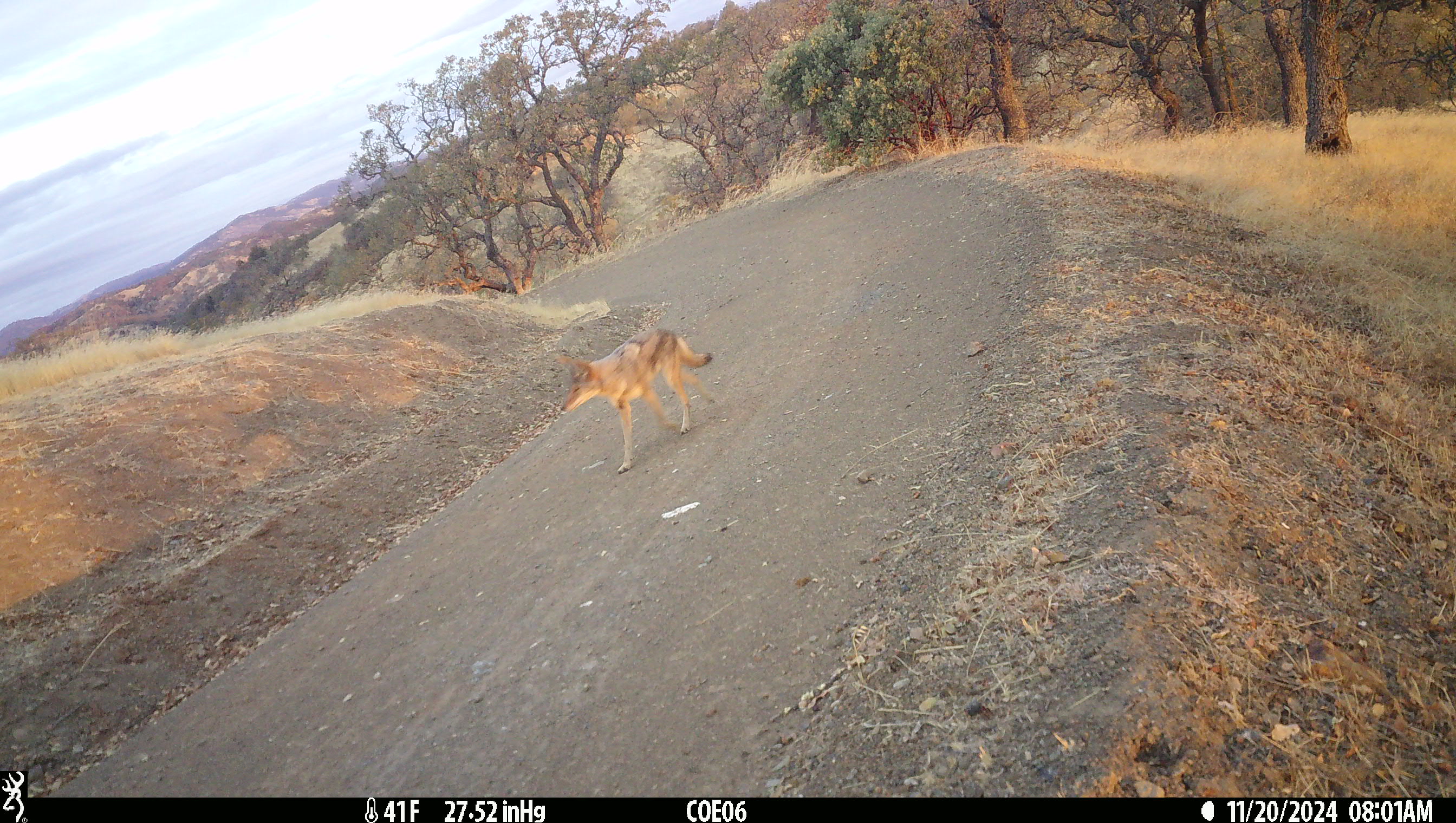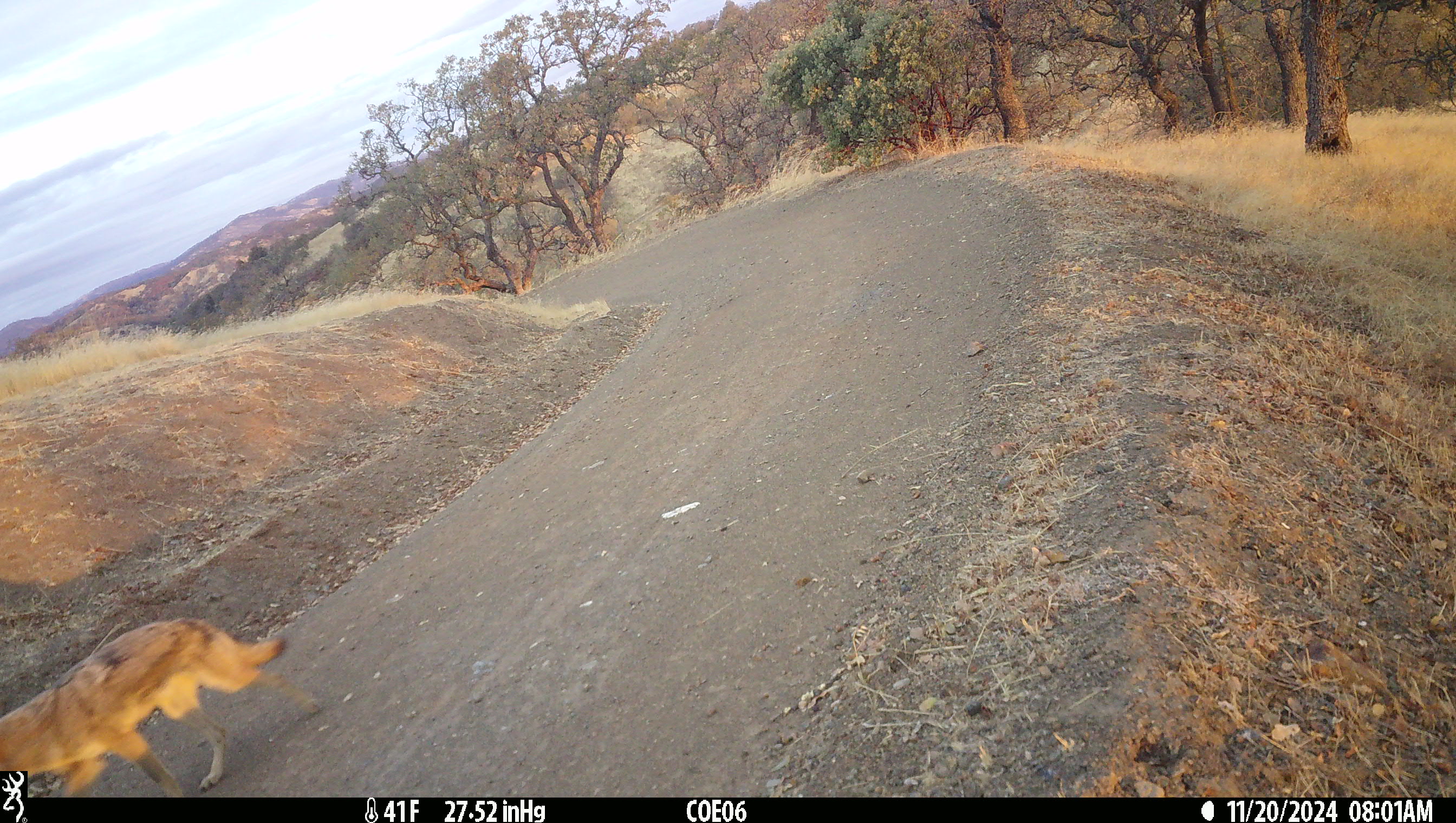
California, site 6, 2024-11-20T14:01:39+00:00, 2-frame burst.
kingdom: Animalia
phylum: Chordata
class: Mammalia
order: Carnivora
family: Canidae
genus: Canis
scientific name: Canis latrans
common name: coyote